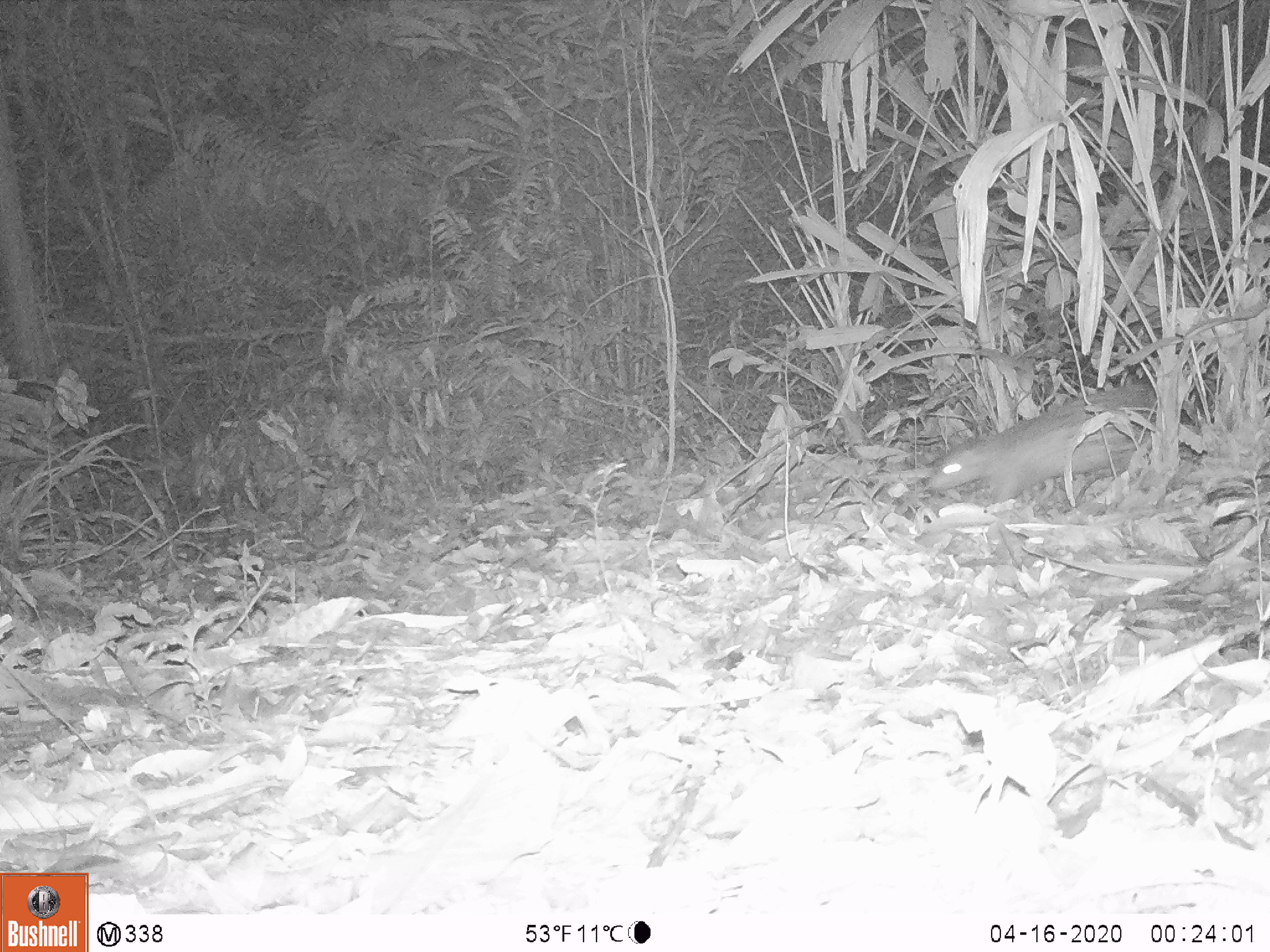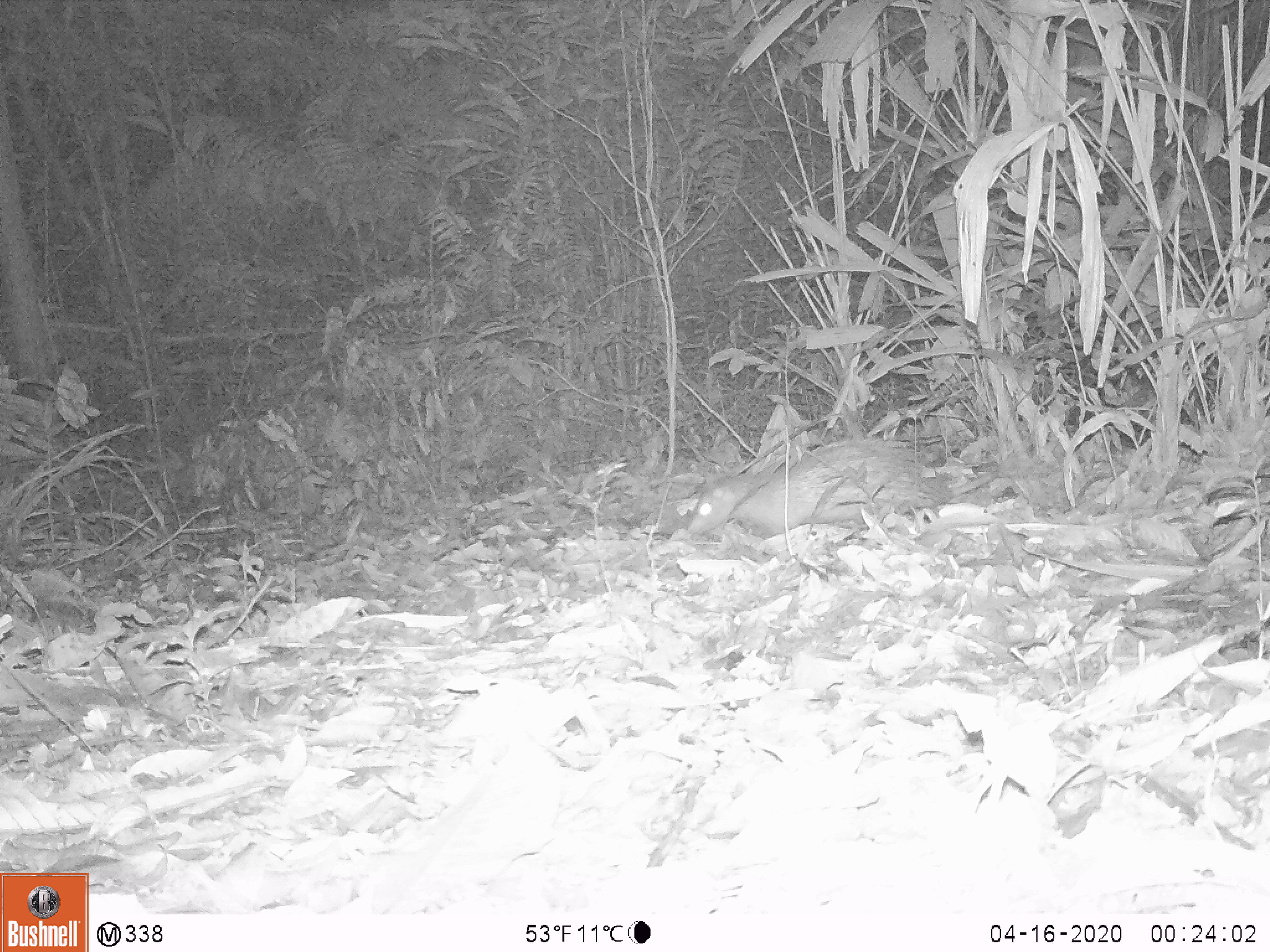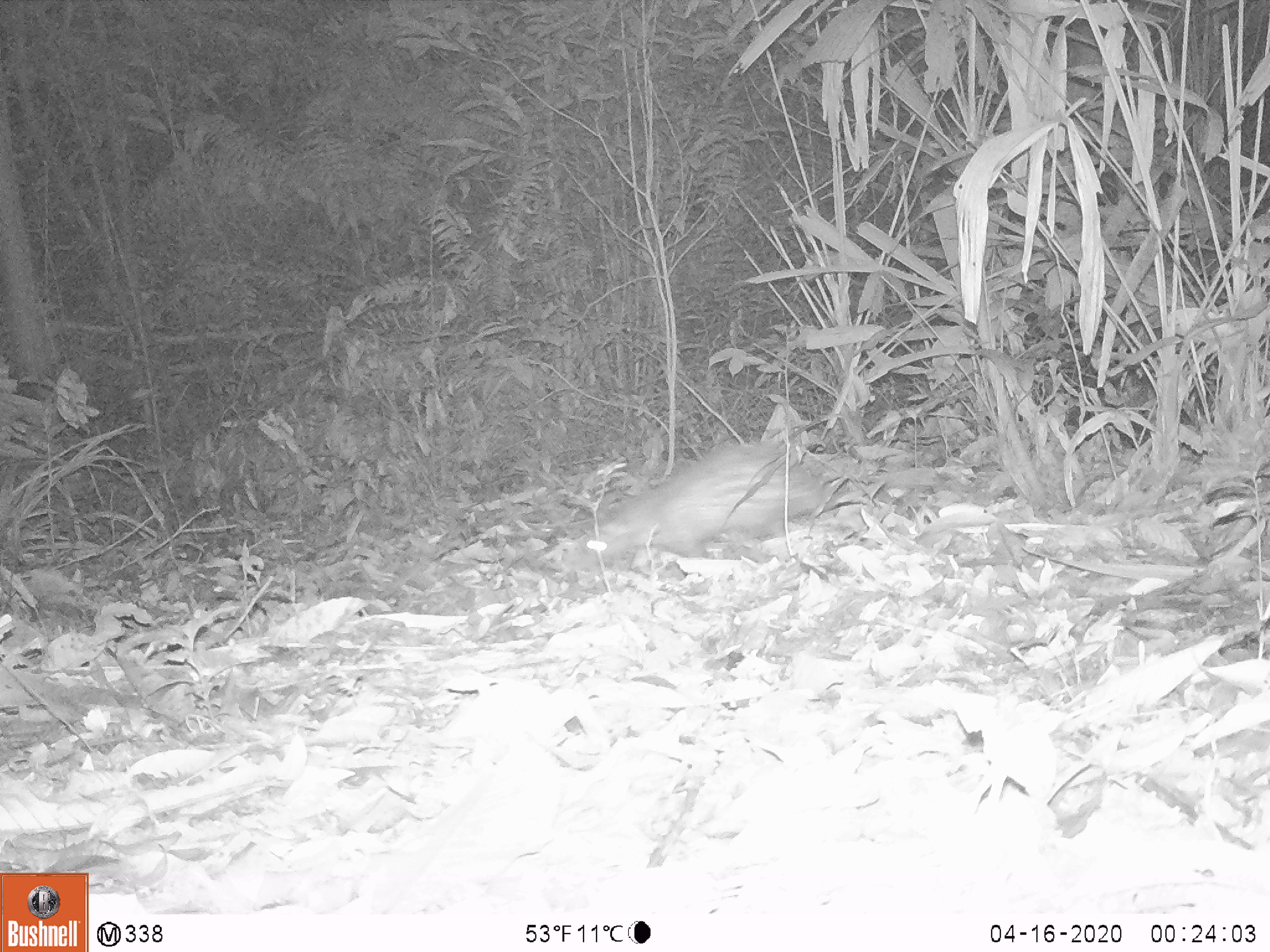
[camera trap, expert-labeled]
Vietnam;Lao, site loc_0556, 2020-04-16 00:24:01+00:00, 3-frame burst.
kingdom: Animalia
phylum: Chordata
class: Mammalia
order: Rodentia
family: Hystricidae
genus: Atherurus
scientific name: Atherurus macrourus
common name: asiatic brush-tailed porcupine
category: asiatic brush tailed porcupine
Asiatic brush tailed porcupine (asiatic brush-tailed porcupine) (Atherurus macrourus). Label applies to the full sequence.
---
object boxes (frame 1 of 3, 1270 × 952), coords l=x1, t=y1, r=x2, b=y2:
asiatic brush tailed porcupine: l=924, t=383, r=1158, b=504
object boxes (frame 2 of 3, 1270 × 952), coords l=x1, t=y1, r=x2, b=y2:
asiatic brush tailed porcupine: l=687, t=437, r=1002, b=540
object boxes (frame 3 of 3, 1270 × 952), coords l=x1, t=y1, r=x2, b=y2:
asiatic brush tailed porcupine: l=566, t=437, r=861, b=569